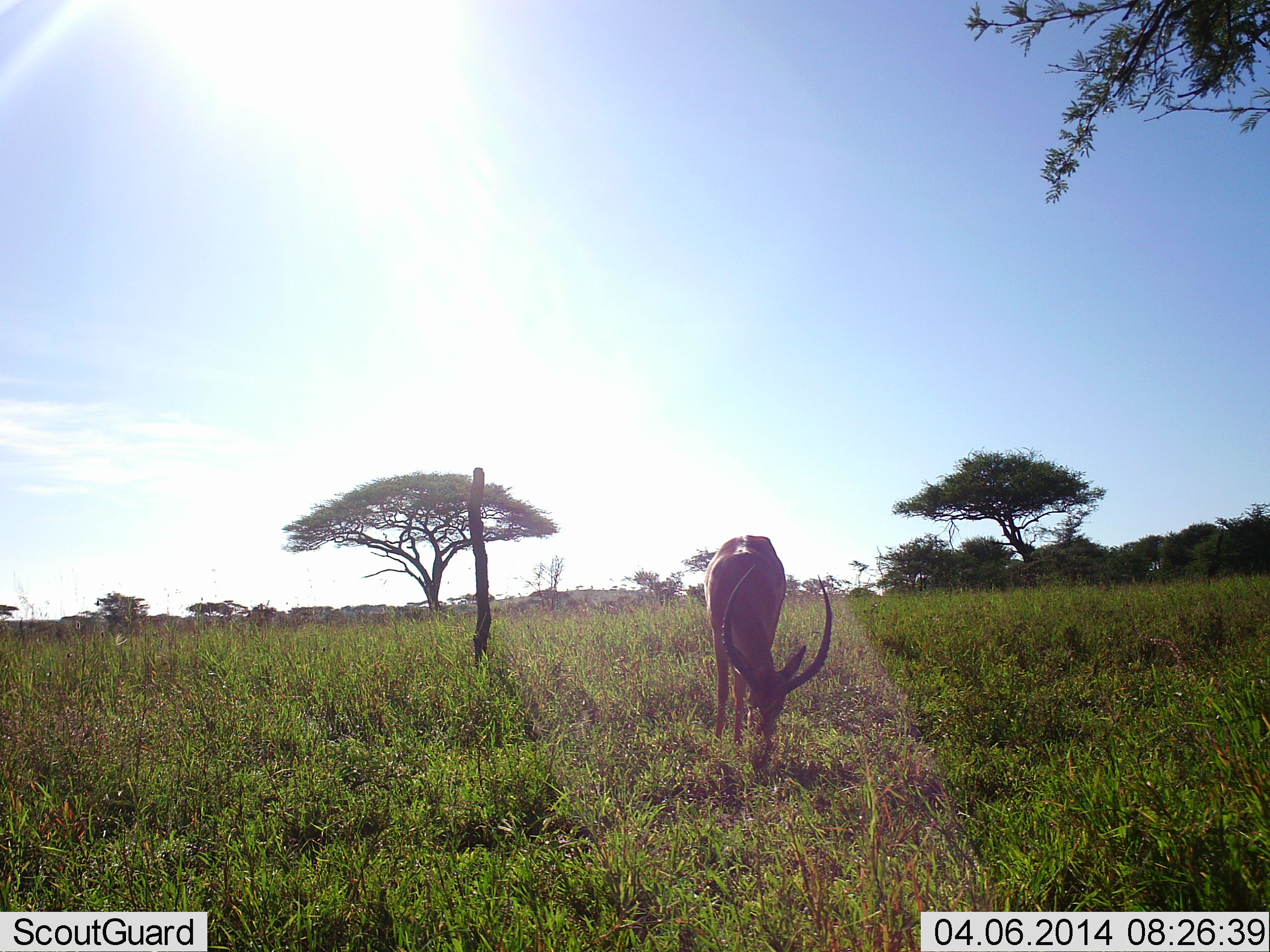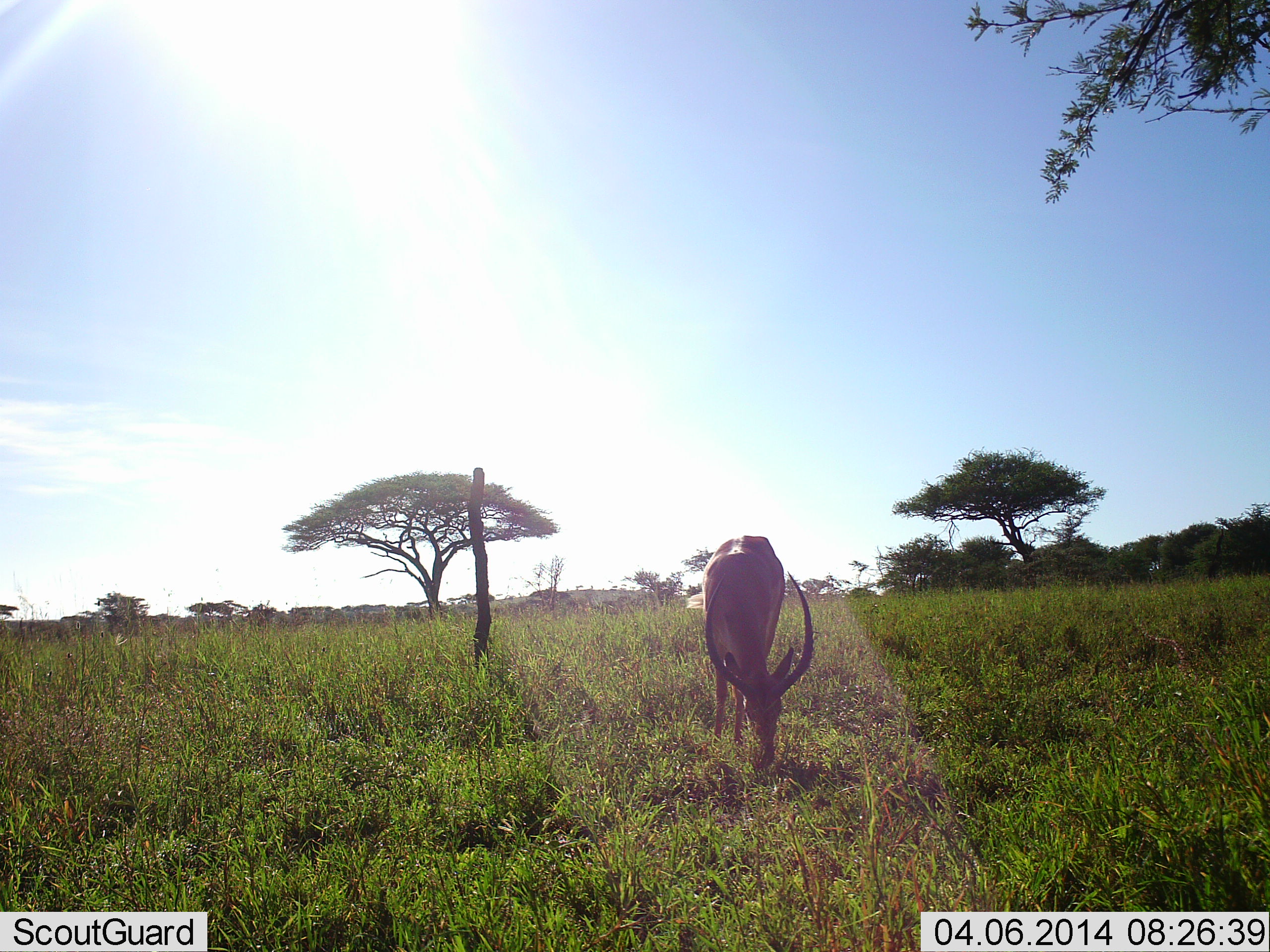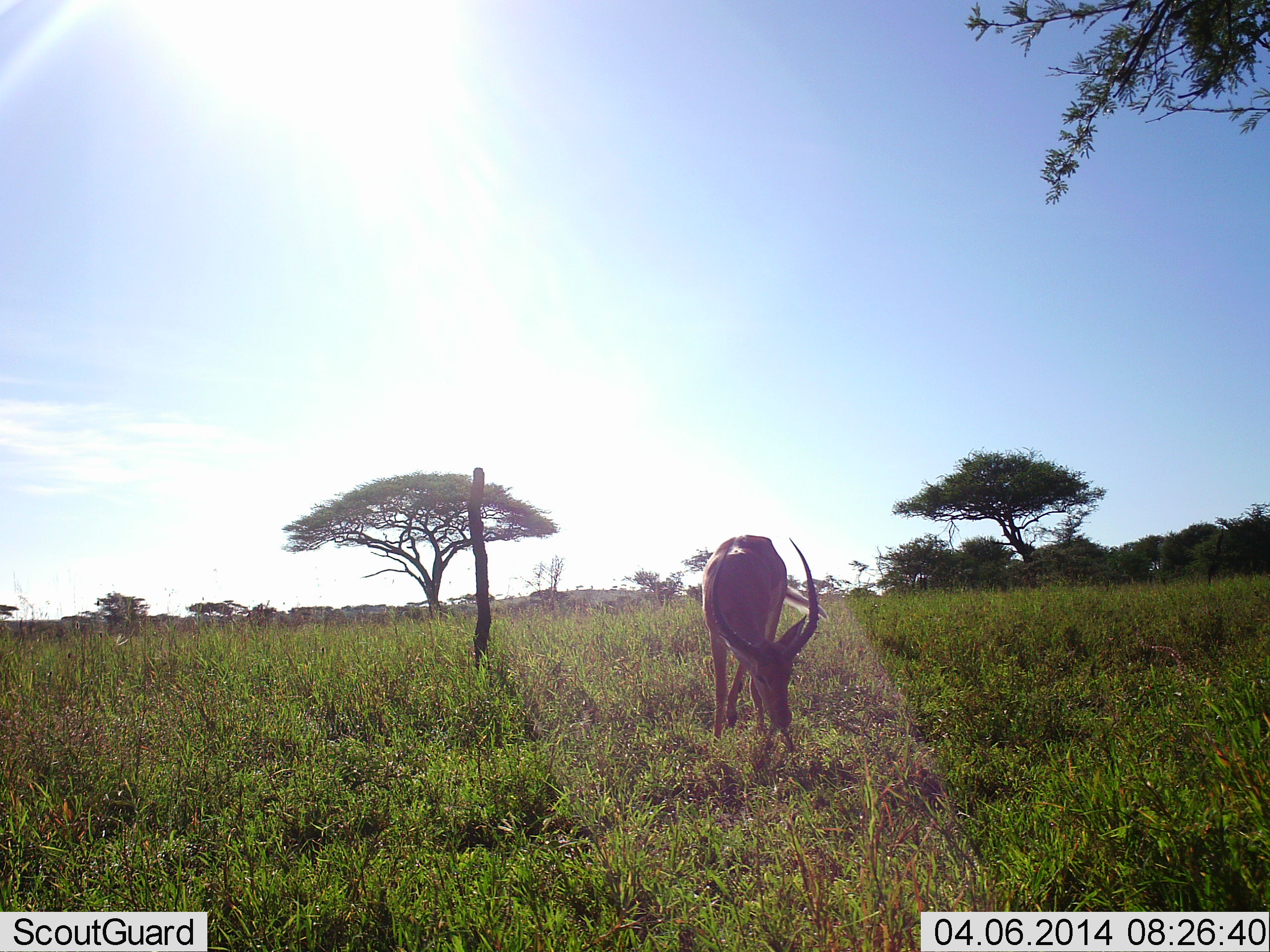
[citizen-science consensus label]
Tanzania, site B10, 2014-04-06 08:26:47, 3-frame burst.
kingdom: Animalia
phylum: Chordata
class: Mammalia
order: Artiodactyla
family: Bovidae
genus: Aepyceros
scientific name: Aepyceros melampus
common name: impala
Impala (Aepyceros melampus), count 1. Behavior (volunteer vote fractions): standing 10%, resting 0%, moving 0%, interacting 0%. Young present (vote fraction): 0%. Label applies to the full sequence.